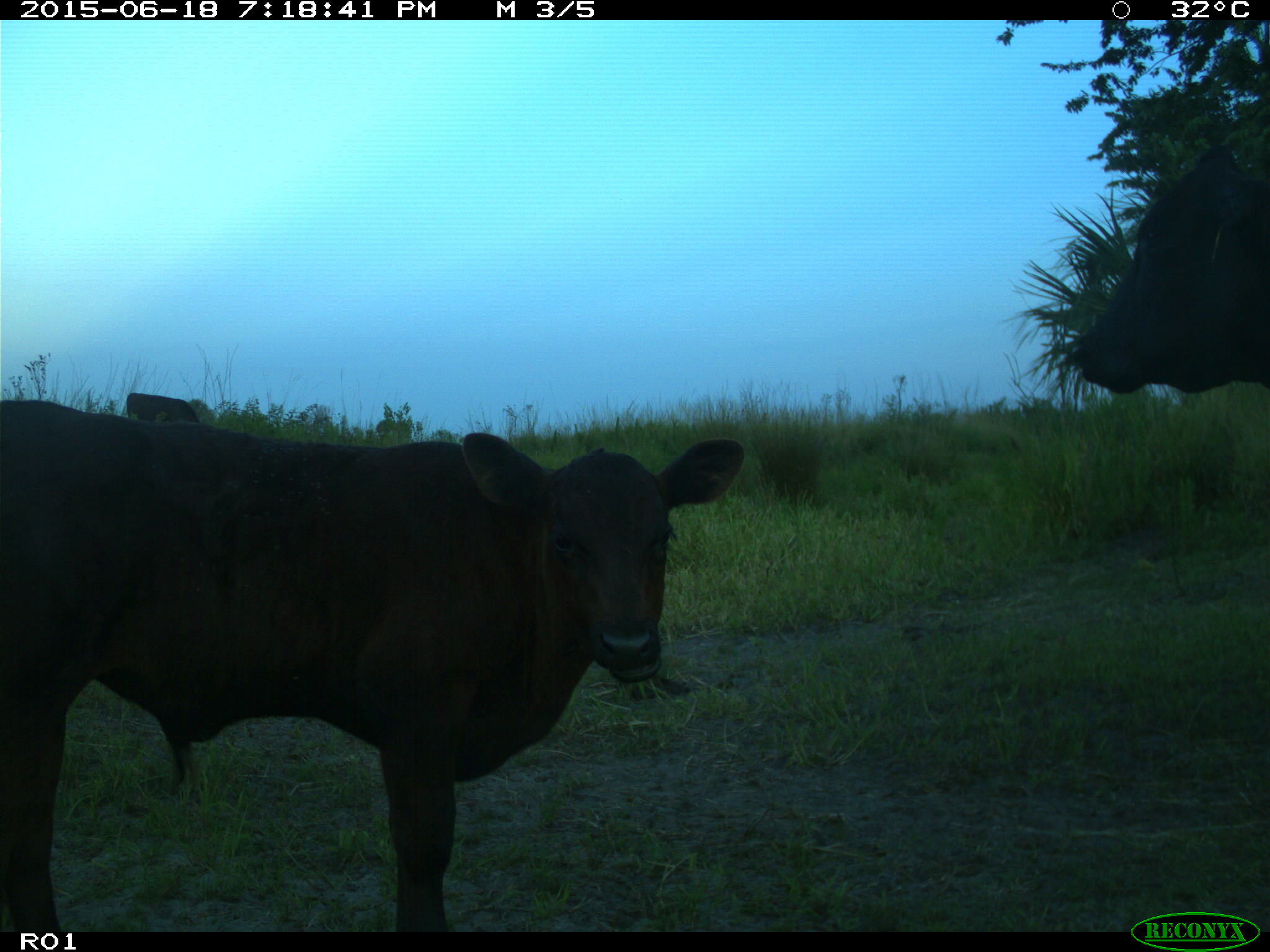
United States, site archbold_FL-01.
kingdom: Animalia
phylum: Chordata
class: Mammalia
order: Artiodactyla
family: Bovidae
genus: Bos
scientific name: Bos taurus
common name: domestic cow